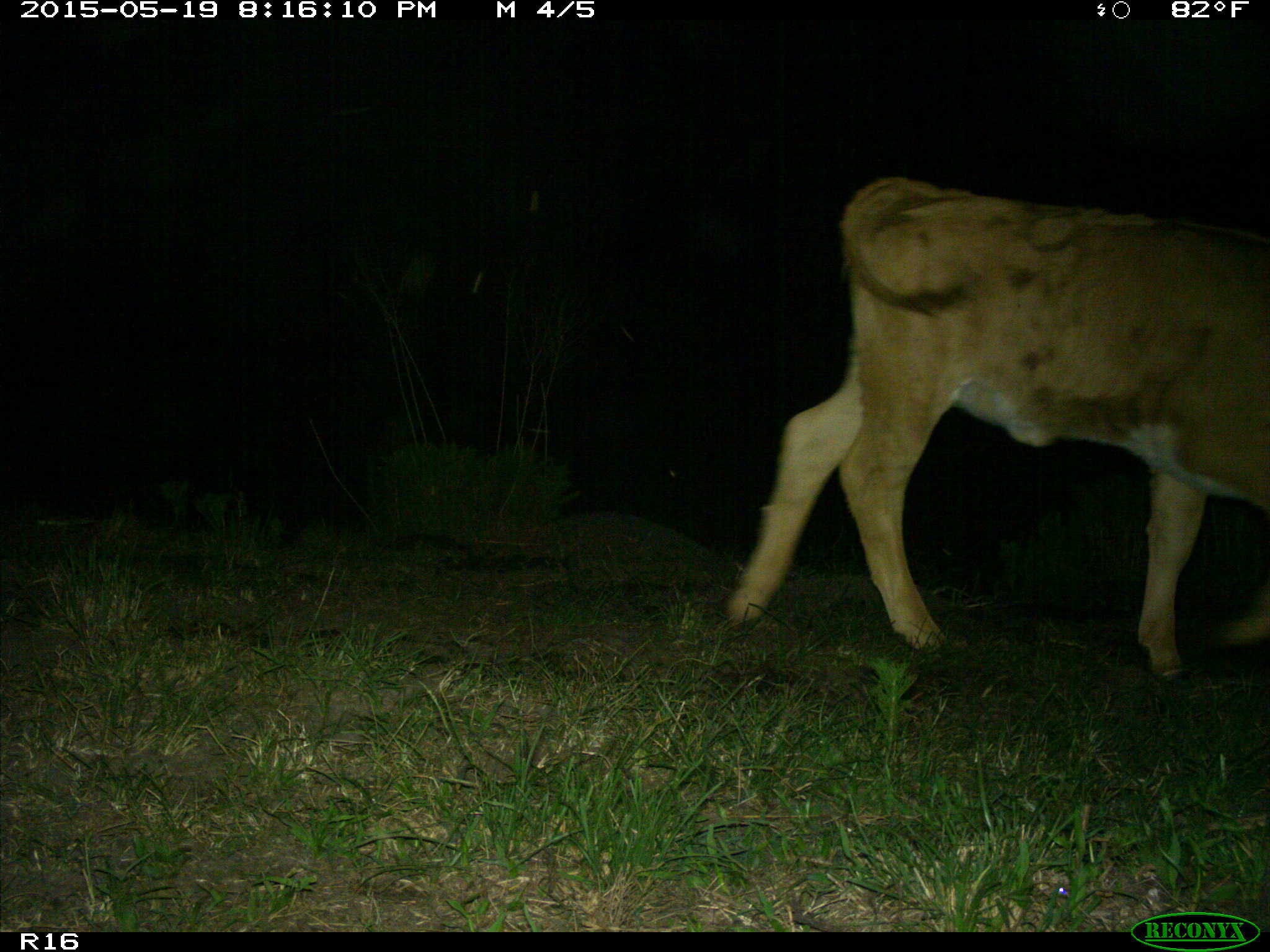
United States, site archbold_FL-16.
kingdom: Animalia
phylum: Chordata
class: Mammalia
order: Artiodactyla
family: Bovidae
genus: Bos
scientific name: Bos taurus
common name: domestic cow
Bos taurus (domestic cow).